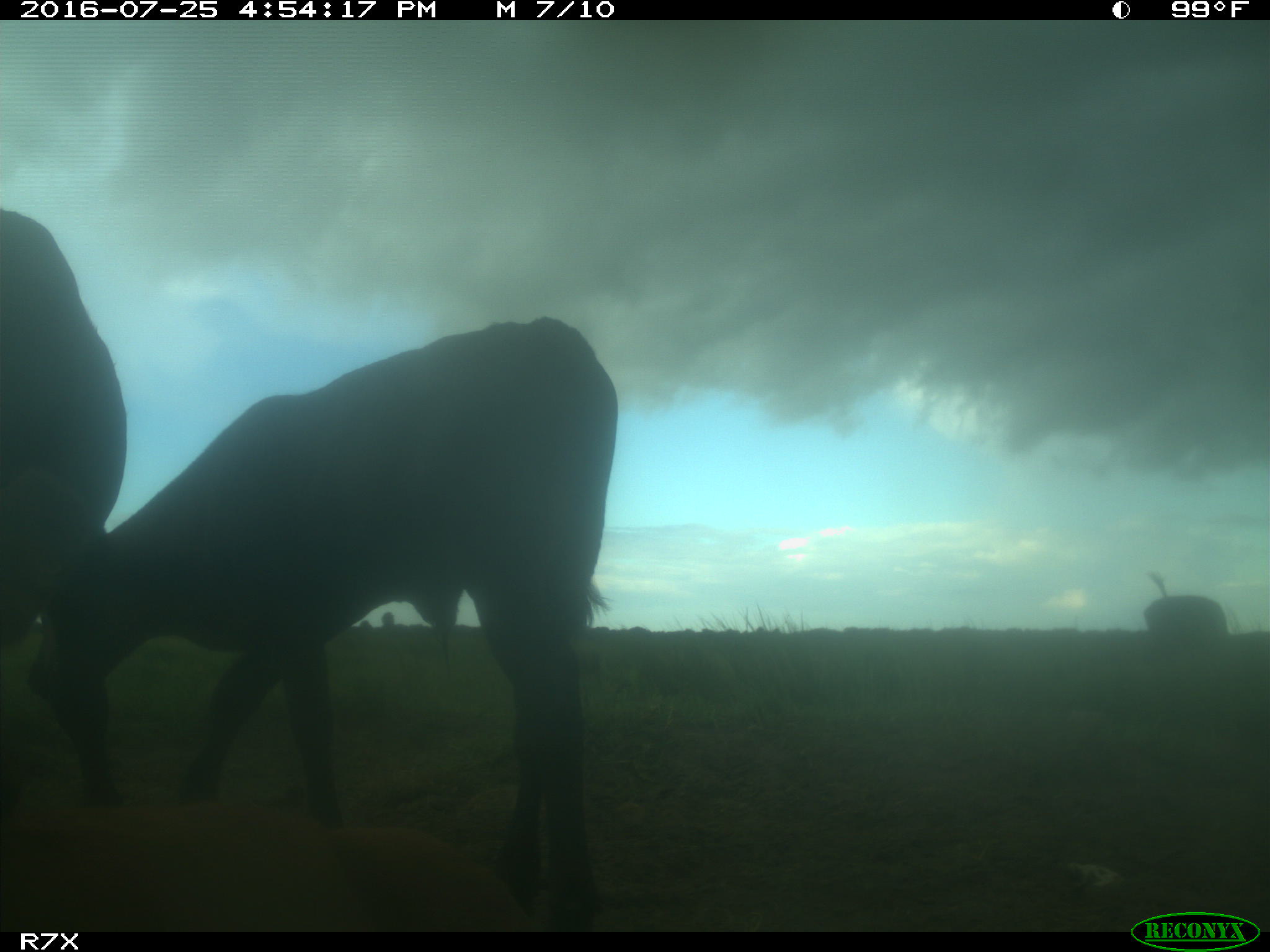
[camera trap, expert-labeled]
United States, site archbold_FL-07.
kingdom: Animalia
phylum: Chordata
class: Mammalia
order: Artiodactyla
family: Bovidae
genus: Bos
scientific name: Bos taurus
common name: domestic cow